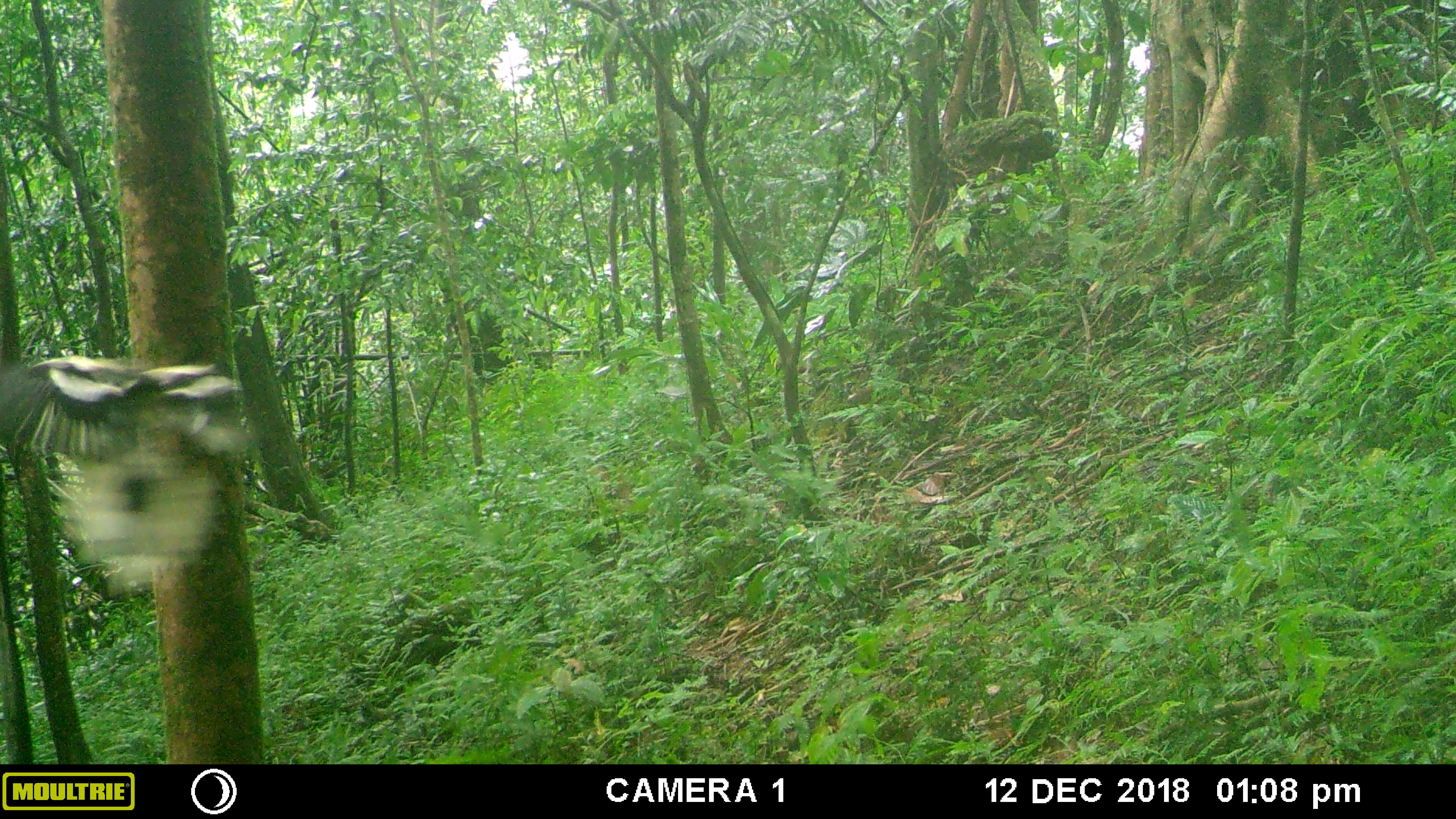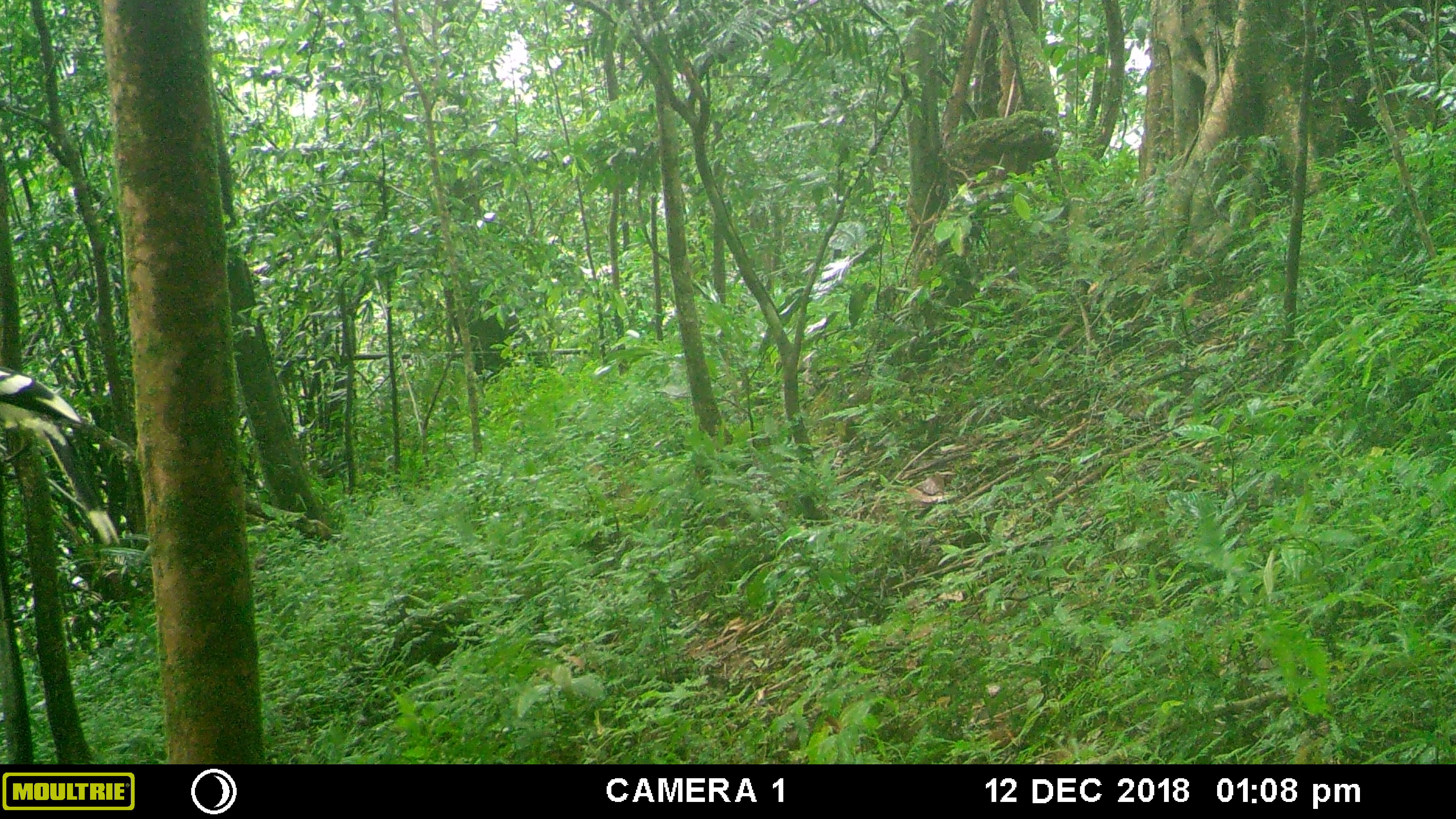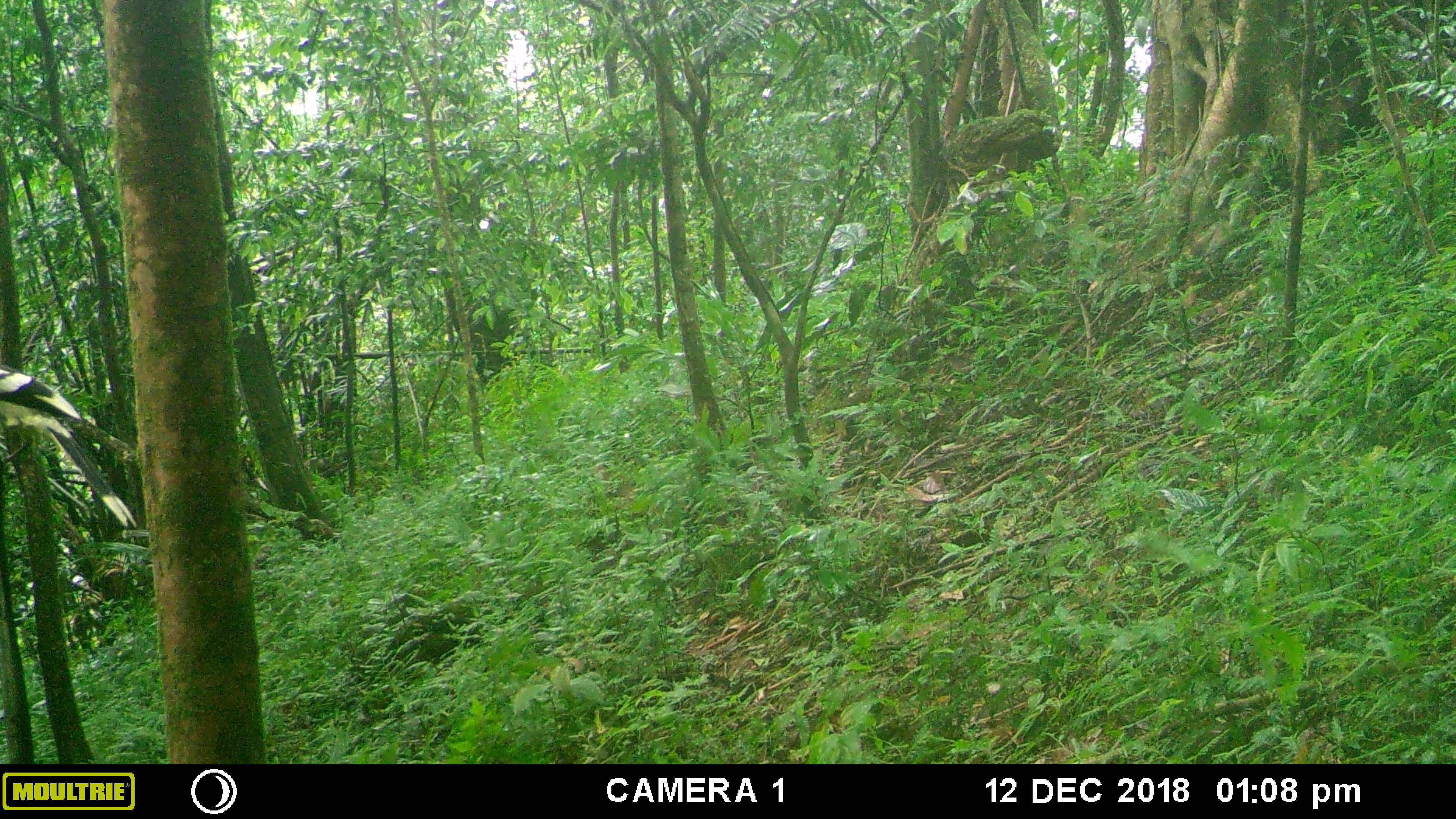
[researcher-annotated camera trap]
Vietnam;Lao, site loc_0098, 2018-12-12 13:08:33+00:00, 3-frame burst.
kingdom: Animalia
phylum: Chordata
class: Aves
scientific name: Aves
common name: bird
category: unidentified bird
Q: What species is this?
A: Unidentified bird (bird) (Aves).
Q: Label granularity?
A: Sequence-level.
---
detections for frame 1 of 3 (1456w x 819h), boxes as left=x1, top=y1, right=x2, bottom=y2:
unidentified bird: left=0, top=352, right=235, bottom=590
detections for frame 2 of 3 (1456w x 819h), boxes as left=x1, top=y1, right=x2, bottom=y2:
unidentified bird: left=0, top=365, right=123, bottom=547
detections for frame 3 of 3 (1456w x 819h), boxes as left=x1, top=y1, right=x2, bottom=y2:
unidentified bird: left=0, top=365, right=136, bottom=533